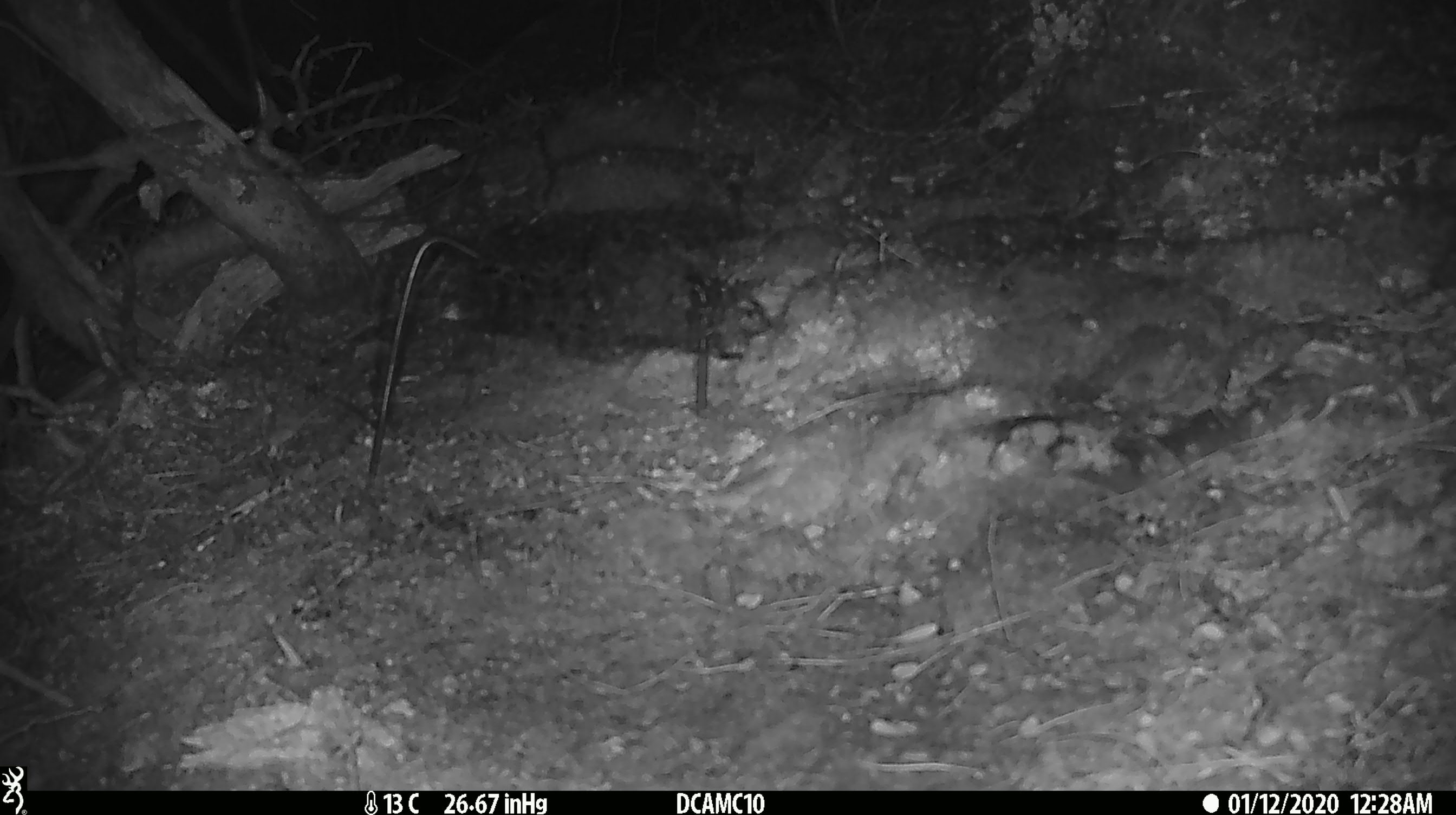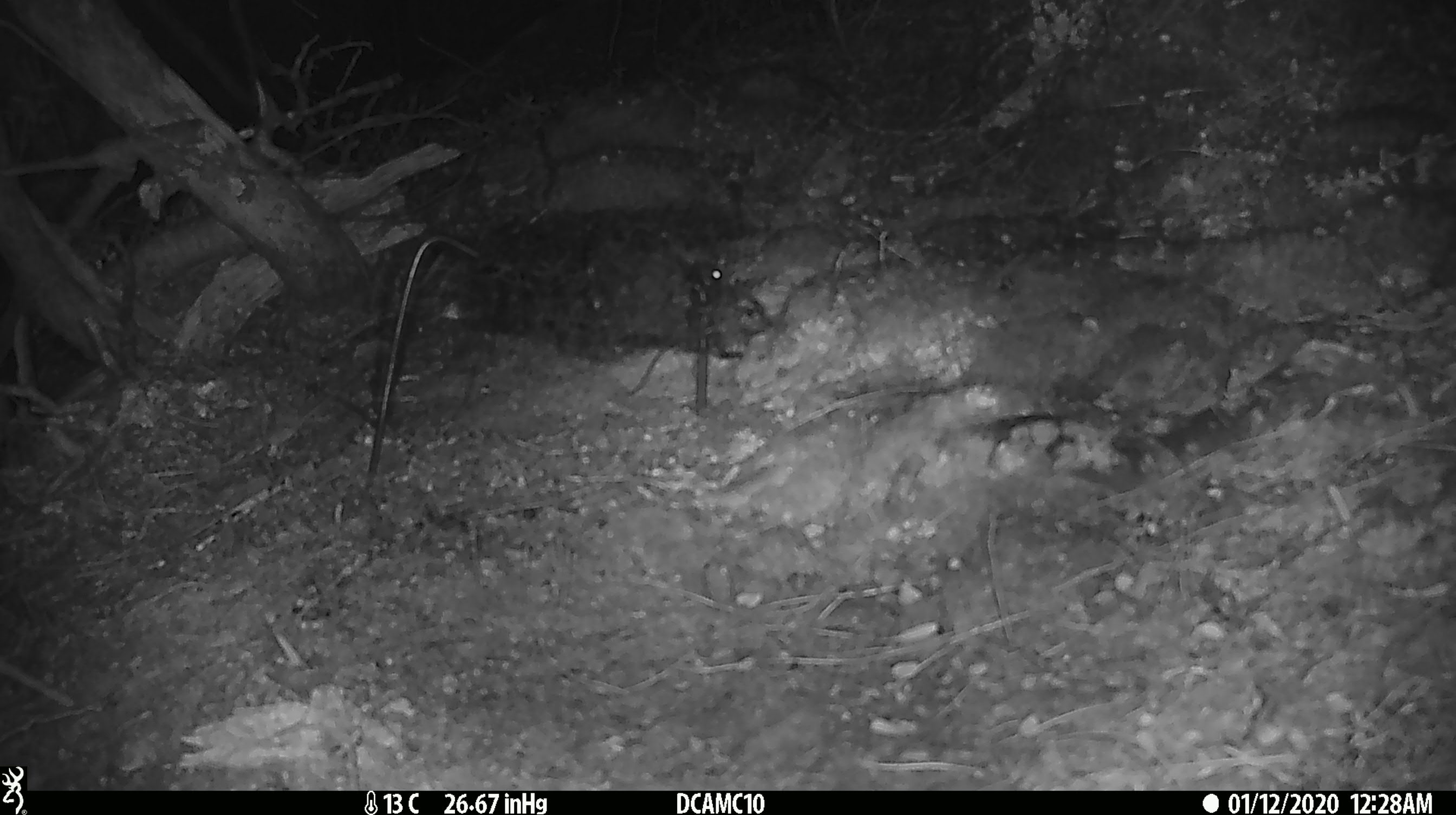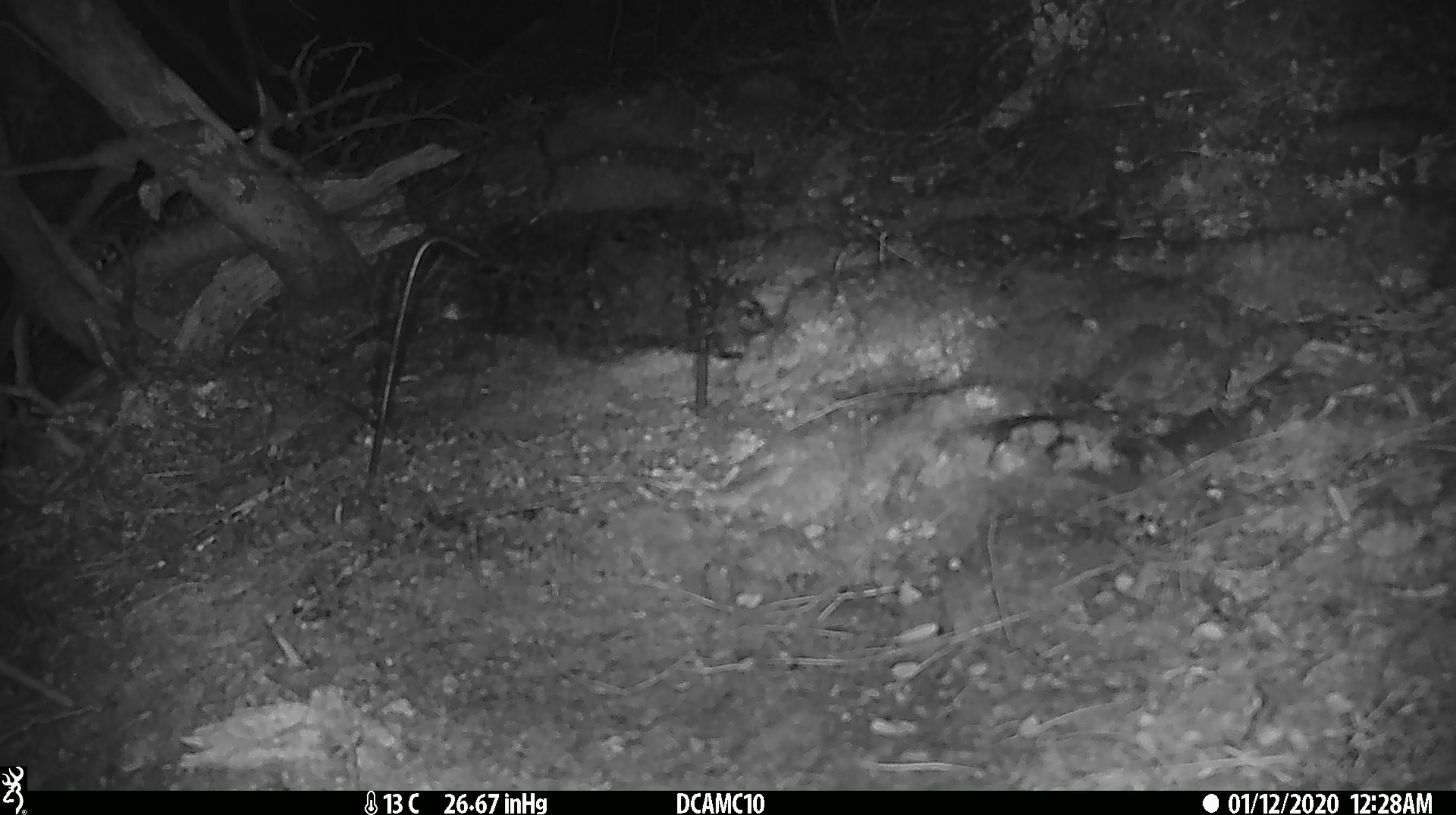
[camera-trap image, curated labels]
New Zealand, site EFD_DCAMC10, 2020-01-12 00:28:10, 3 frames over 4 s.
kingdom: Animalia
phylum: Chordata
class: Mammalia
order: Rodentia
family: Muridae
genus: Mus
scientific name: Mus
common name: mouse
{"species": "mouse (Mus)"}